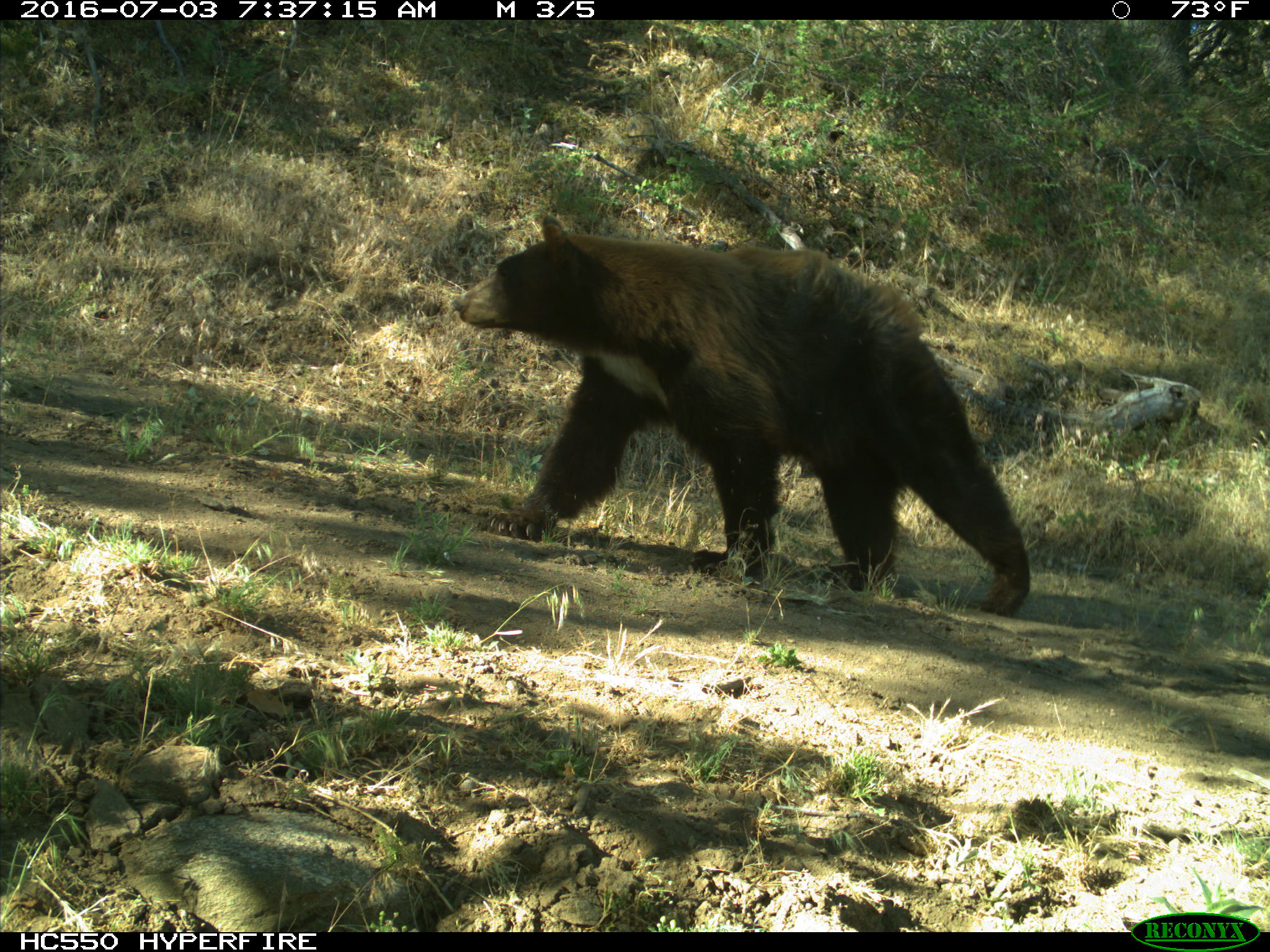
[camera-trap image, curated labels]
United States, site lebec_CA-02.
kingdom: Animalia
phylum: Chordata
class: Mammalia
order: Carnivora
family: Ursidae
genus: Ursus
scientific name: Ursus americanus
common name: american black bear